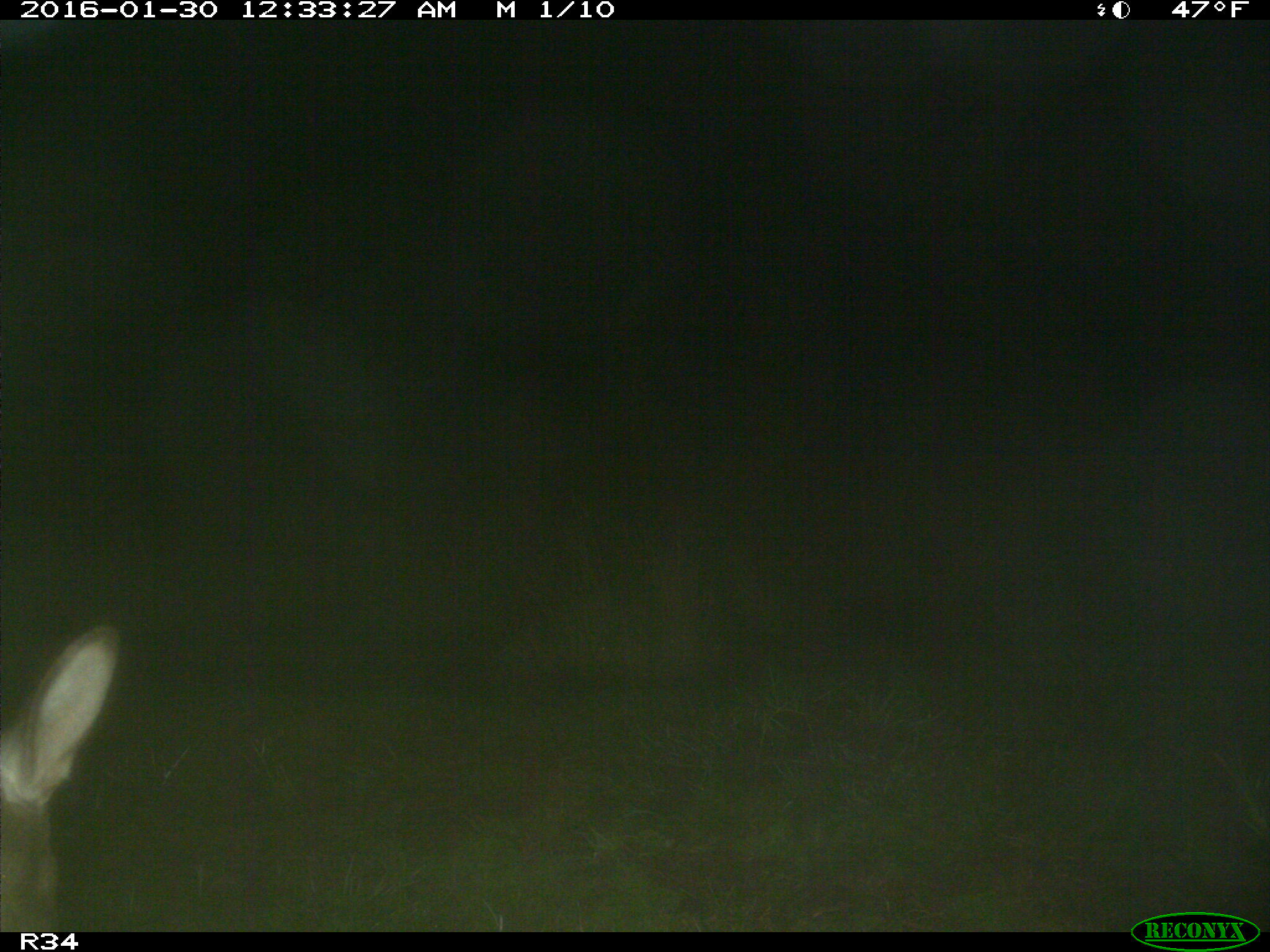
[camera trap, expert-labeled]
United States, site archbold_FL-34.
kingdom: Animalia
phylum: Chordata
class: Mammalia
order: Artiodactyla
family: Cervidae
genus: Odocoileus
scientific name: Odocoileus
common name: deer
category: unidentified deer